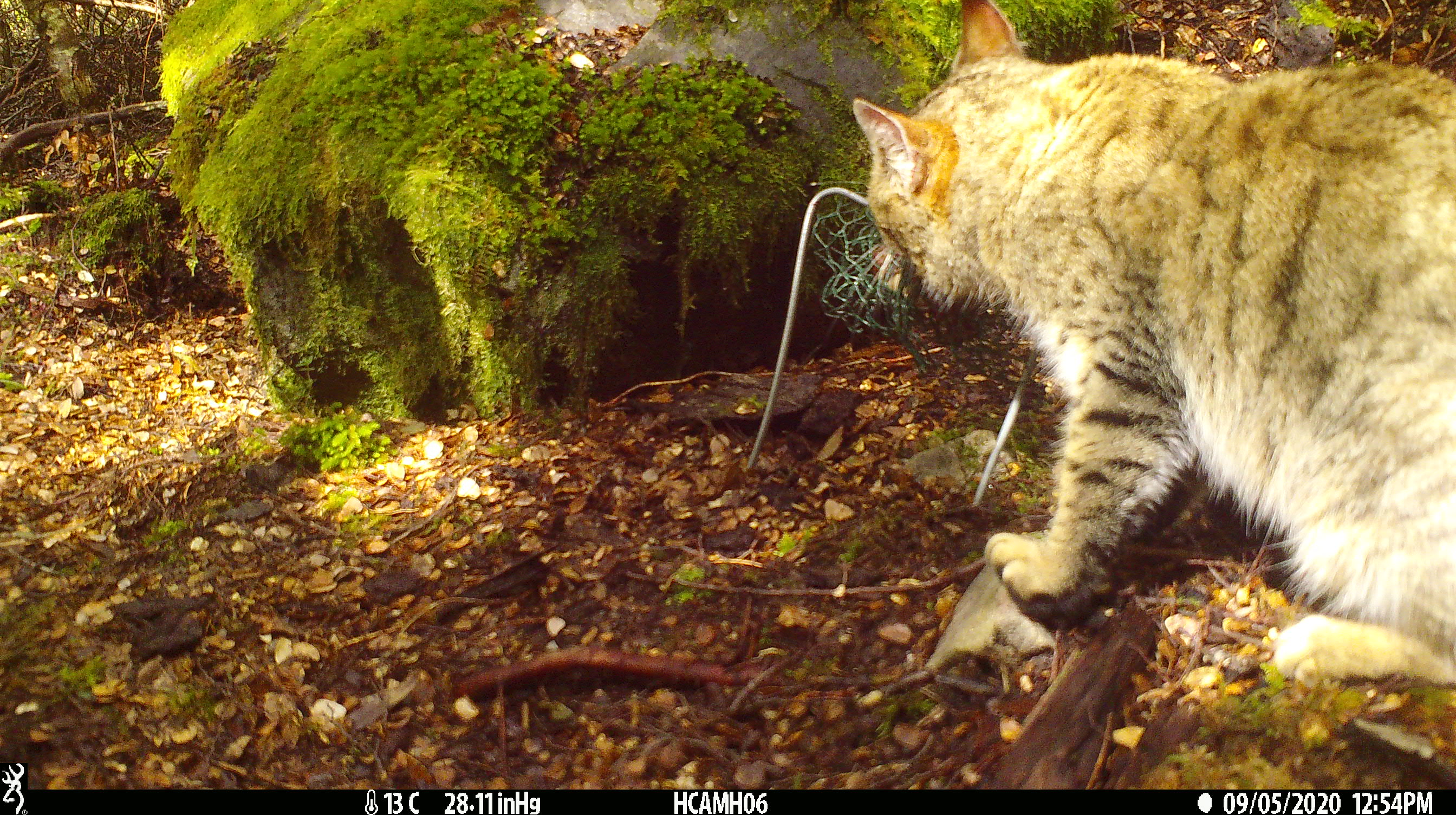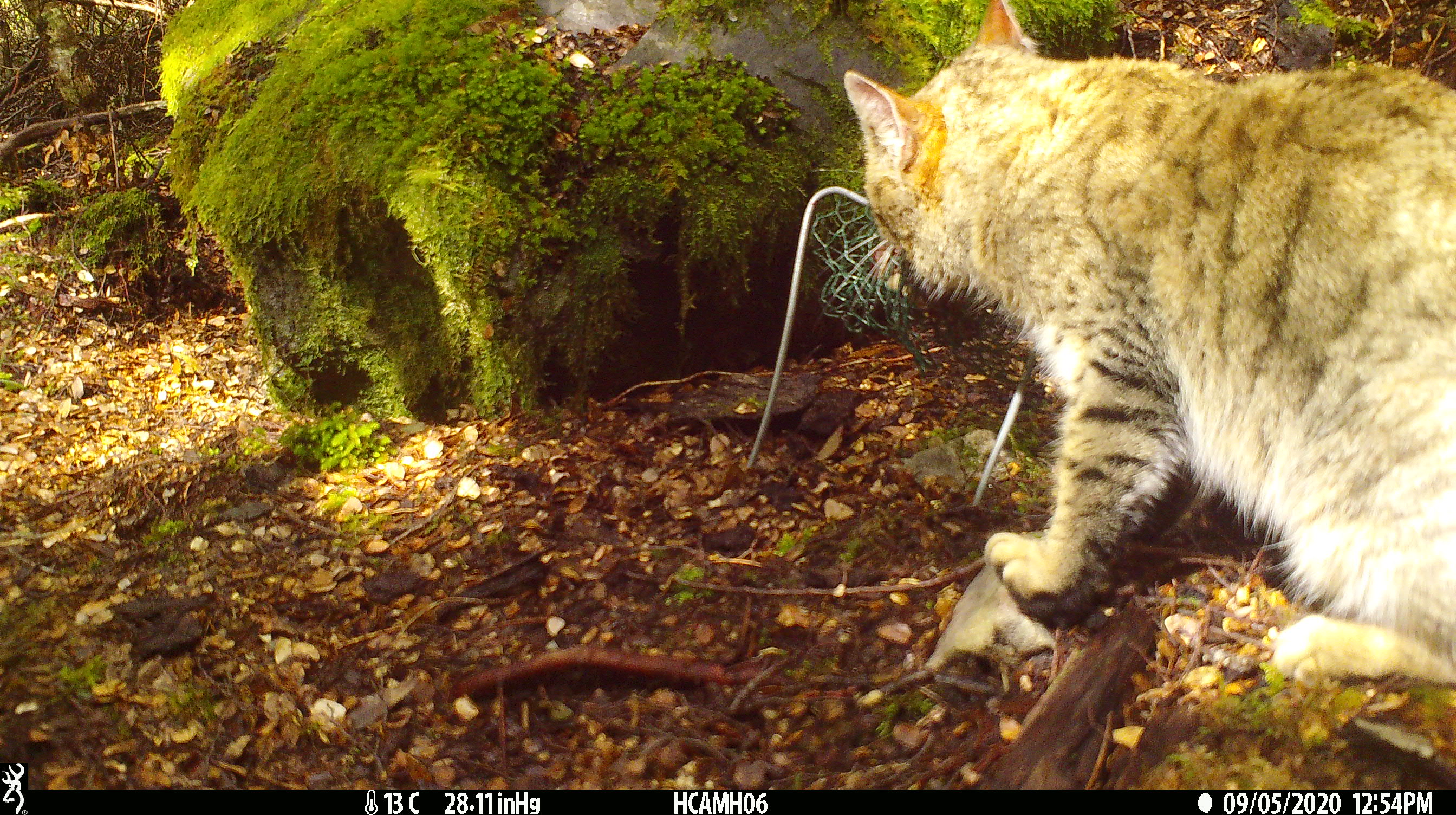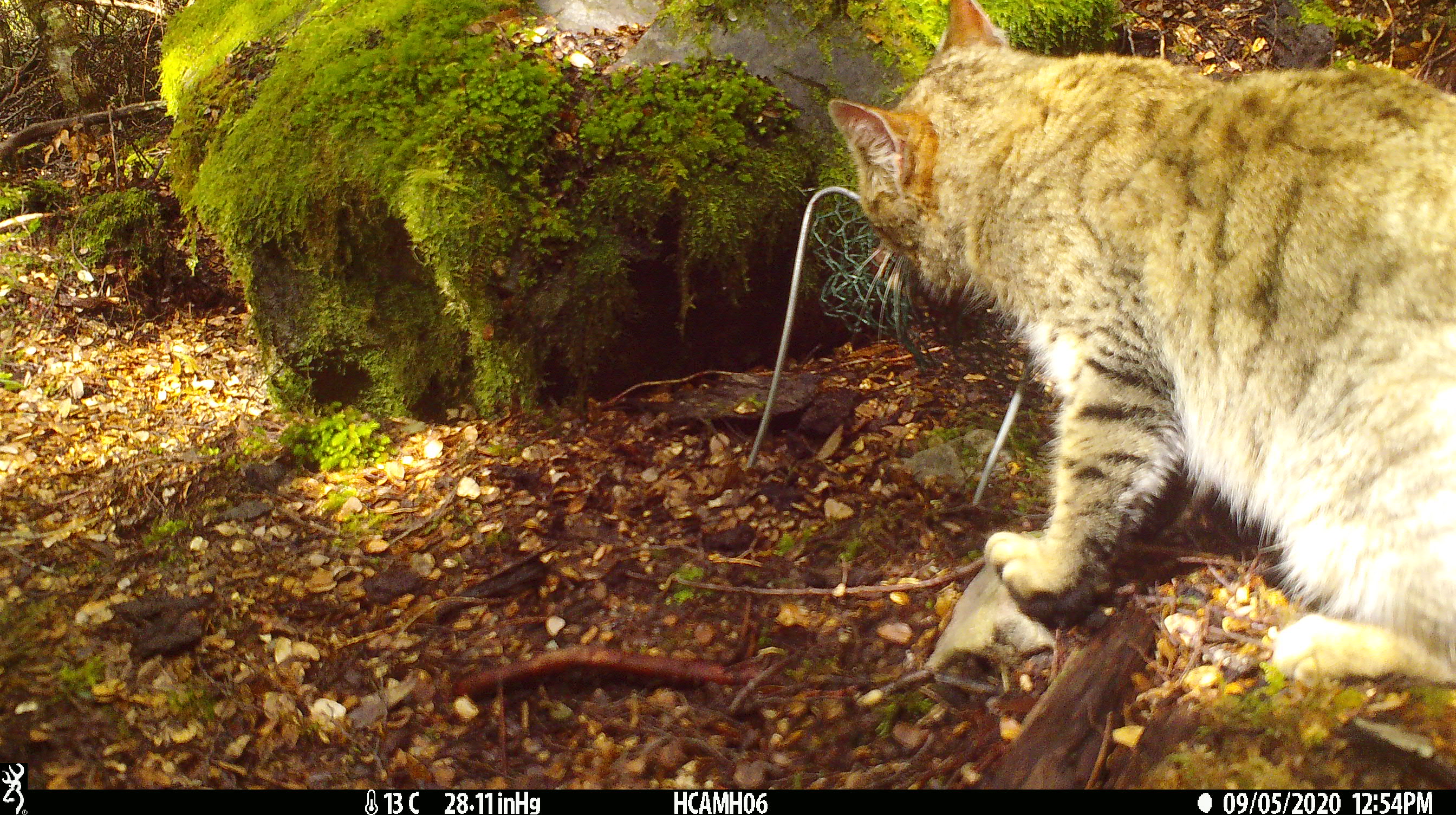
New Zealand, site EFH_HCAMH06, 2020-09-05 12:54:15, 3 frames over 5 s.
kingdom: Animalia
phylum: Chordata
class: Mammalia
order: Carnivora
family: Felidae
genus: Felis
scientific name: Felis catus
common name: domestic cat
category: cat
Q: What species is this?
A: Cat (domestic cat) (Felis catus).